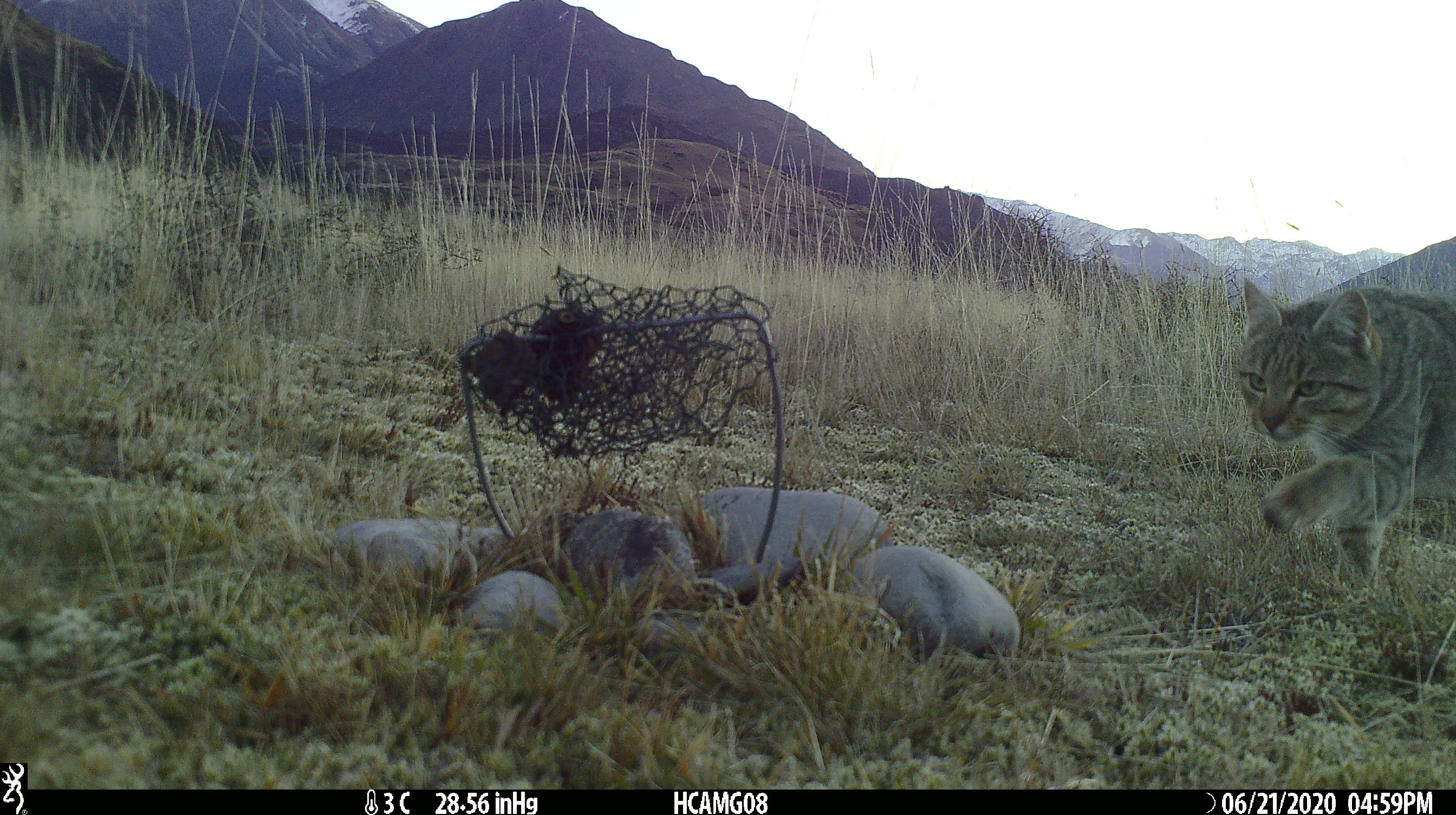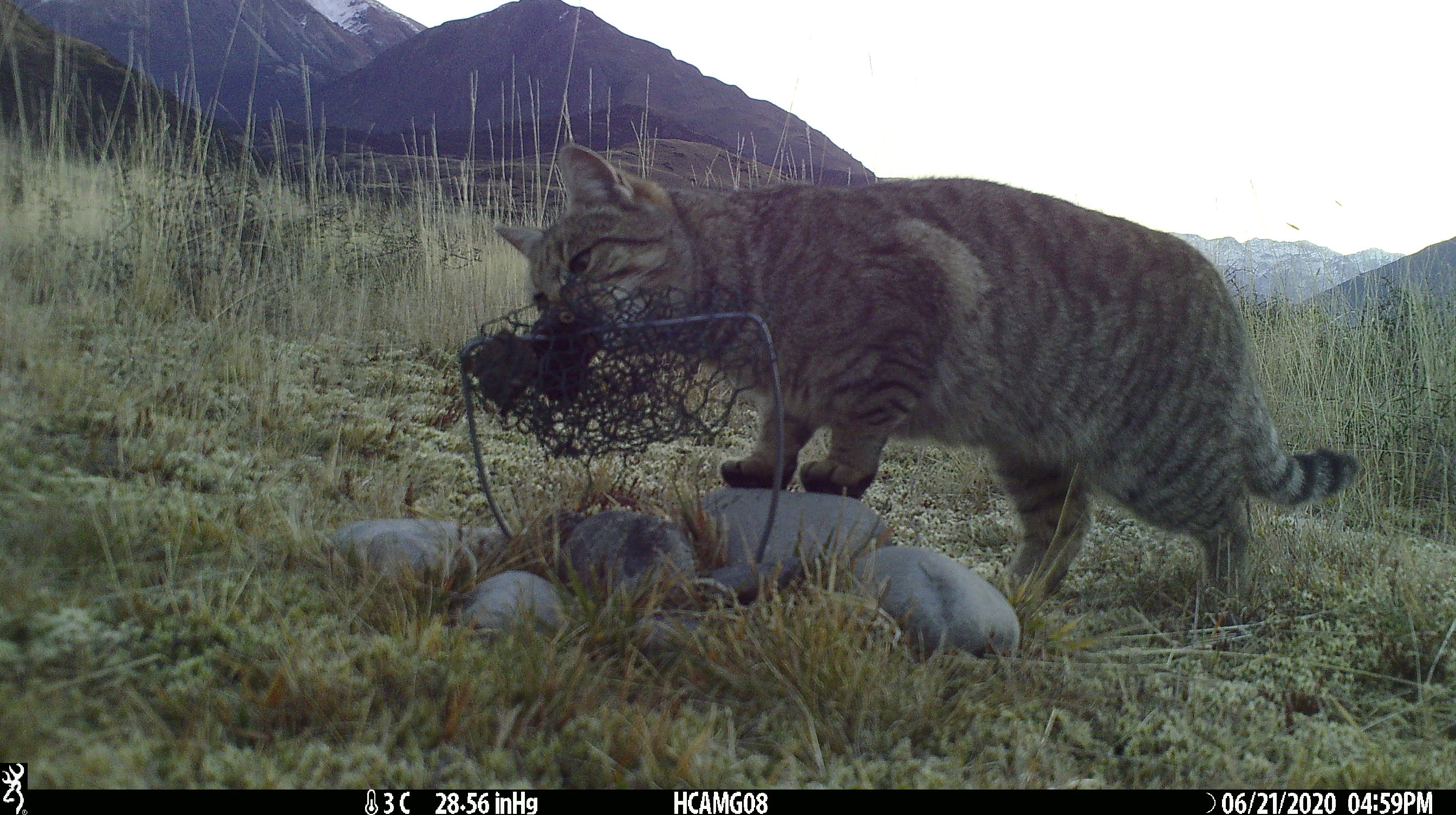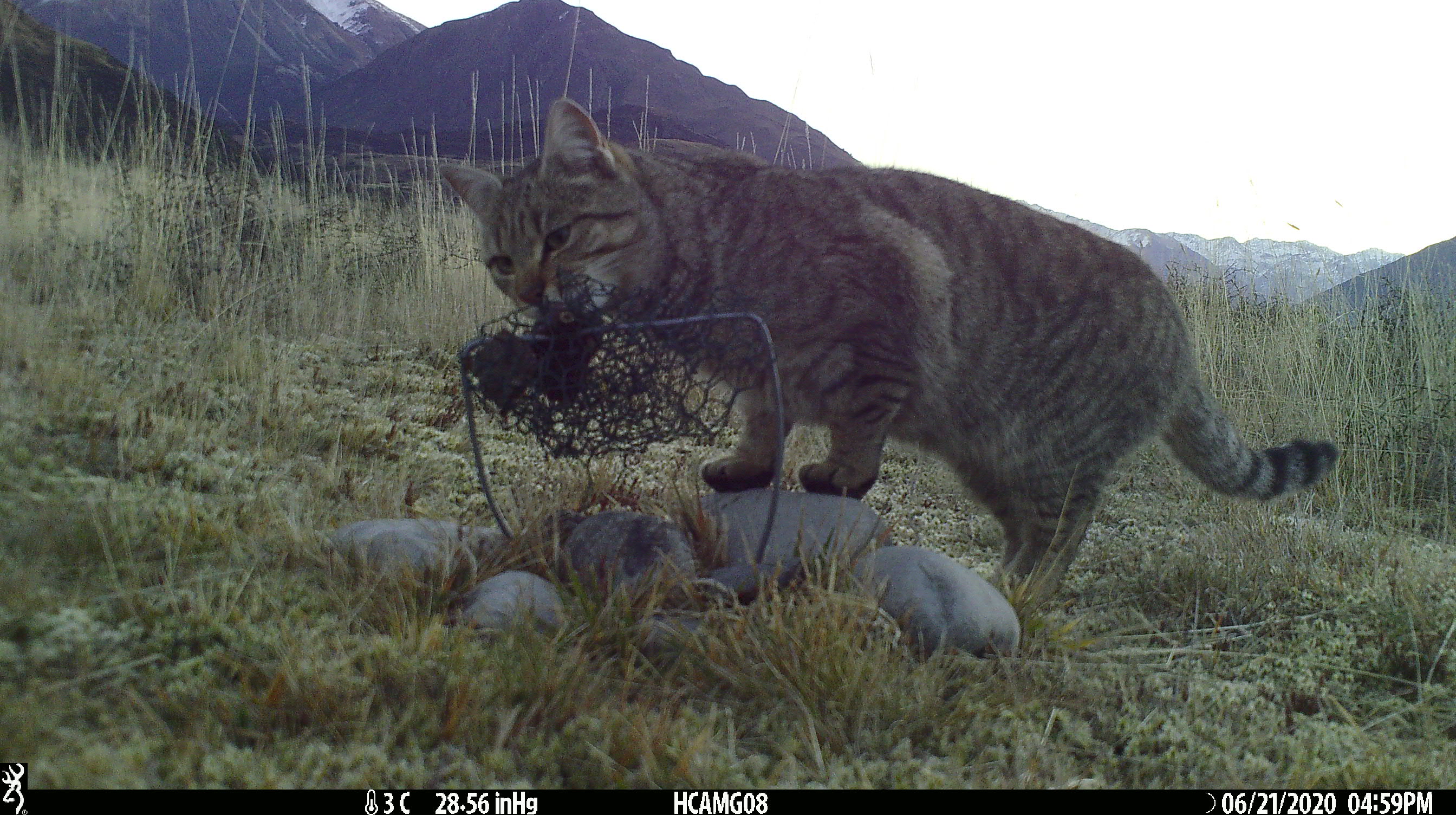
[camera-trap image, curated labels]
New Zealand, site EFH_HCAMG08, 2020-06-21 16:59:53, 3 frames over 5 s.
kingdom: Animalia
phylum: Chordata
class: Mammalia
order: Carnivora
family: Felidae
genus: Felis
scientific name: Felis catus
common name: domestic cat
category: cat